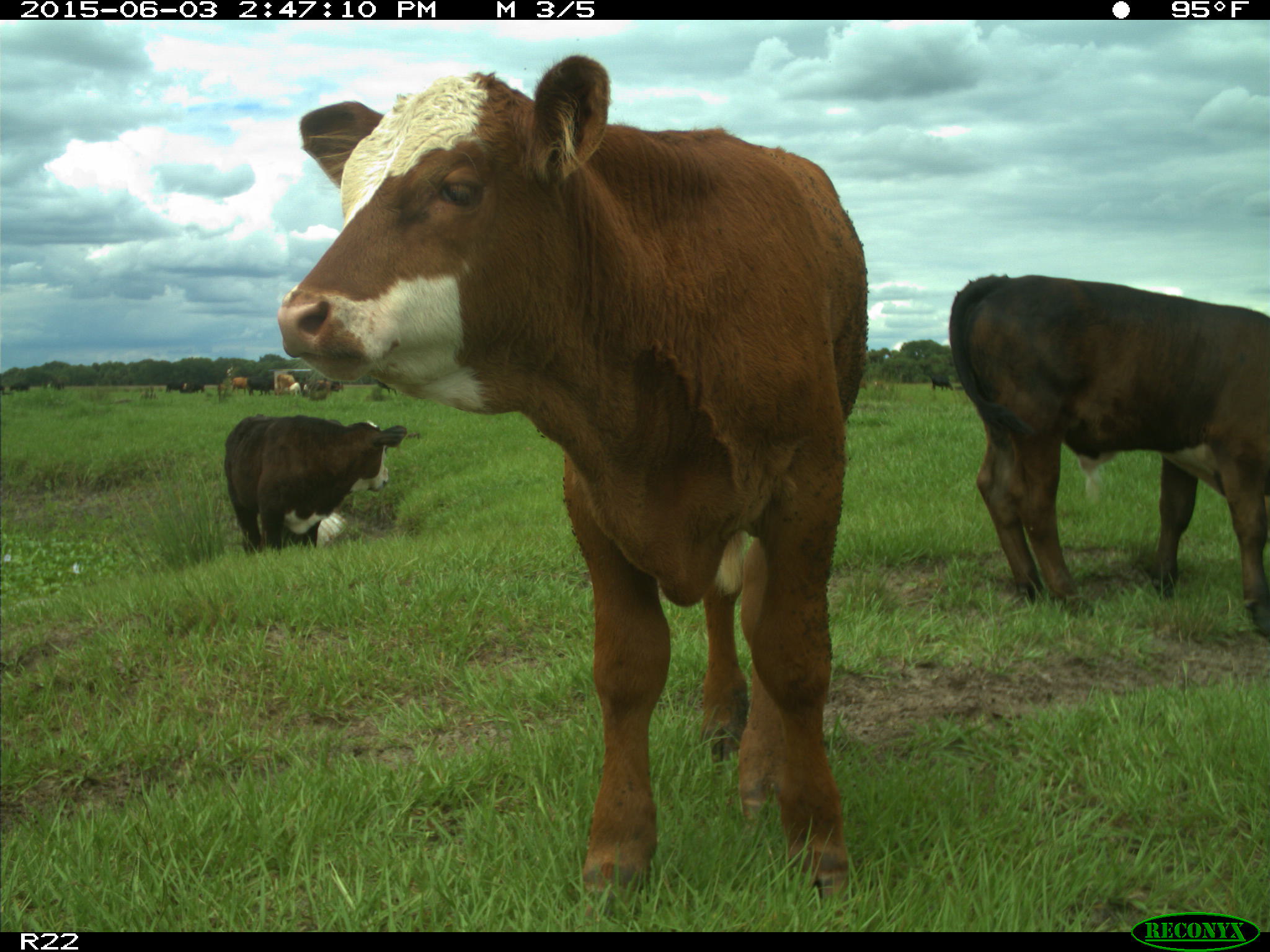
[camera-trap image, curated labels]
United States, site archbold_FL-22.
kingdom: Animalia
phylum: Chordata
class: Mammalia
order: Artiodactyla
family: Bovidae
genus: Bos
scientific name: Bos taurus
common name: domestic cow